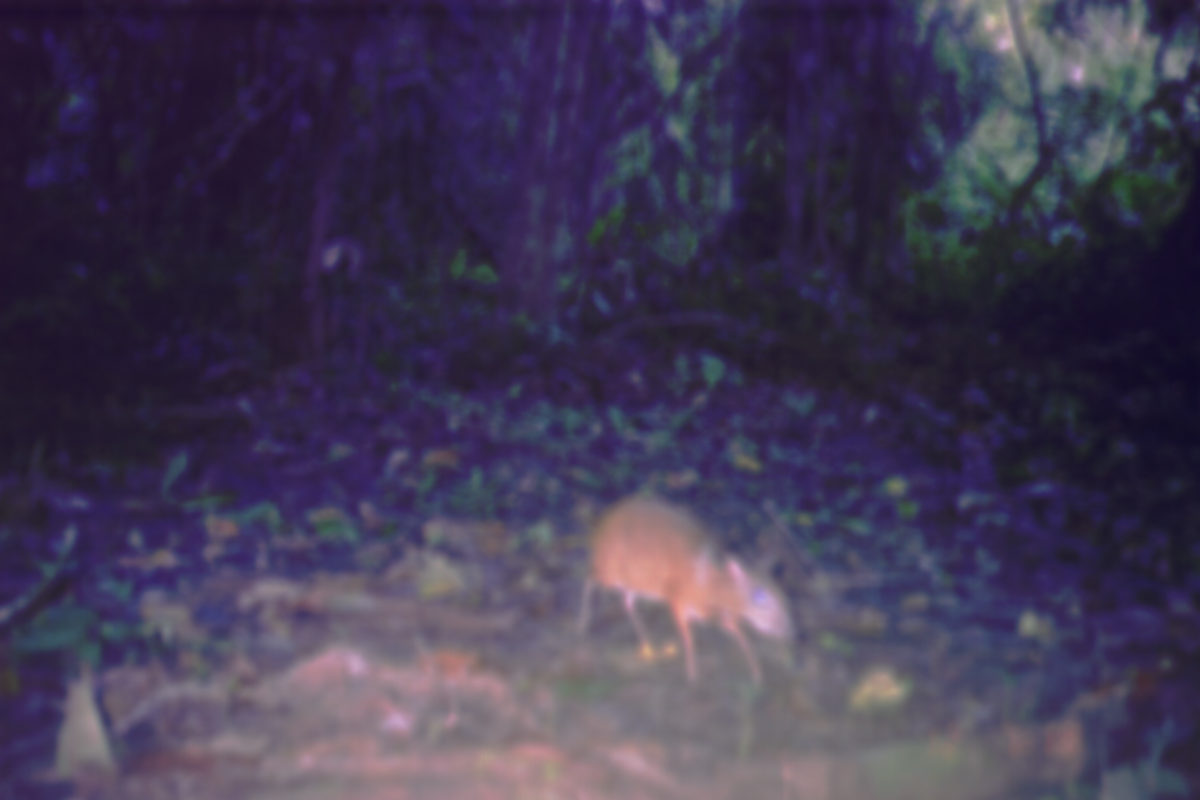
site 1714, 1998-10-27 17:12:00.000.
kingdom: Animalia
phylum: Chordata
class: Mammalia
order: Artiodactyla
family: Tragulidae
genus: Tragulus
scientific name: Tragulus javanicus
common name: javan chevrotain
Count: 2.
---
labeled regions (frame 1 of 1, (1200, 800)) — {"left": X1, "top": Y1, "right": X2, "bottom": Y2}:
tragulus javanicus: {"left": 579, "top": 494, "right": 795, "bottom": 692}